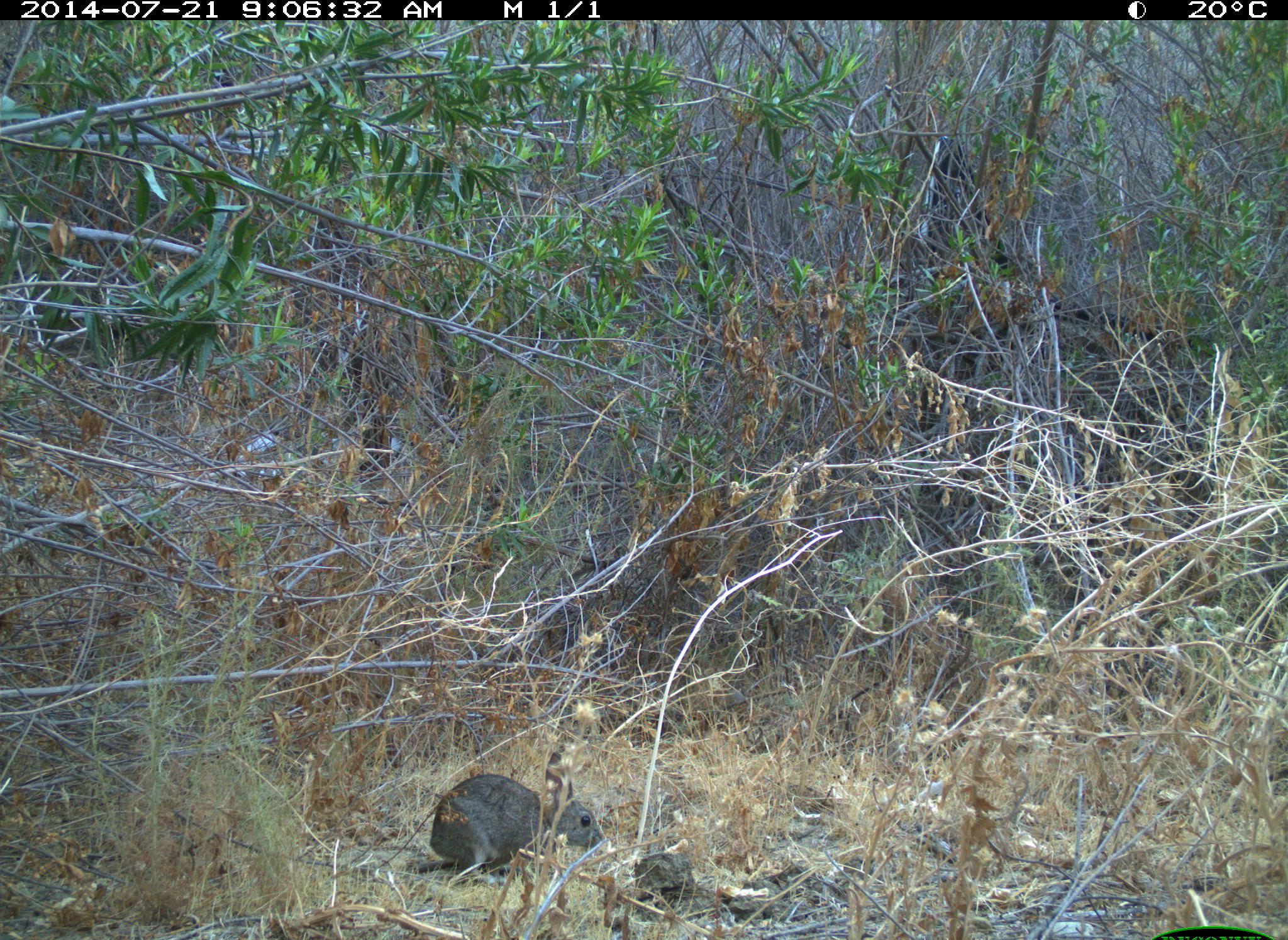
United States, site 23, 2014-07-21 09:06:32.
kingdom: Animalia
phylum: Chordata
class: Mammalia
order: Lagomorpha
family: Leporidae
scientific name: Leporidae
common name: rabbits and hares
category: rabbit